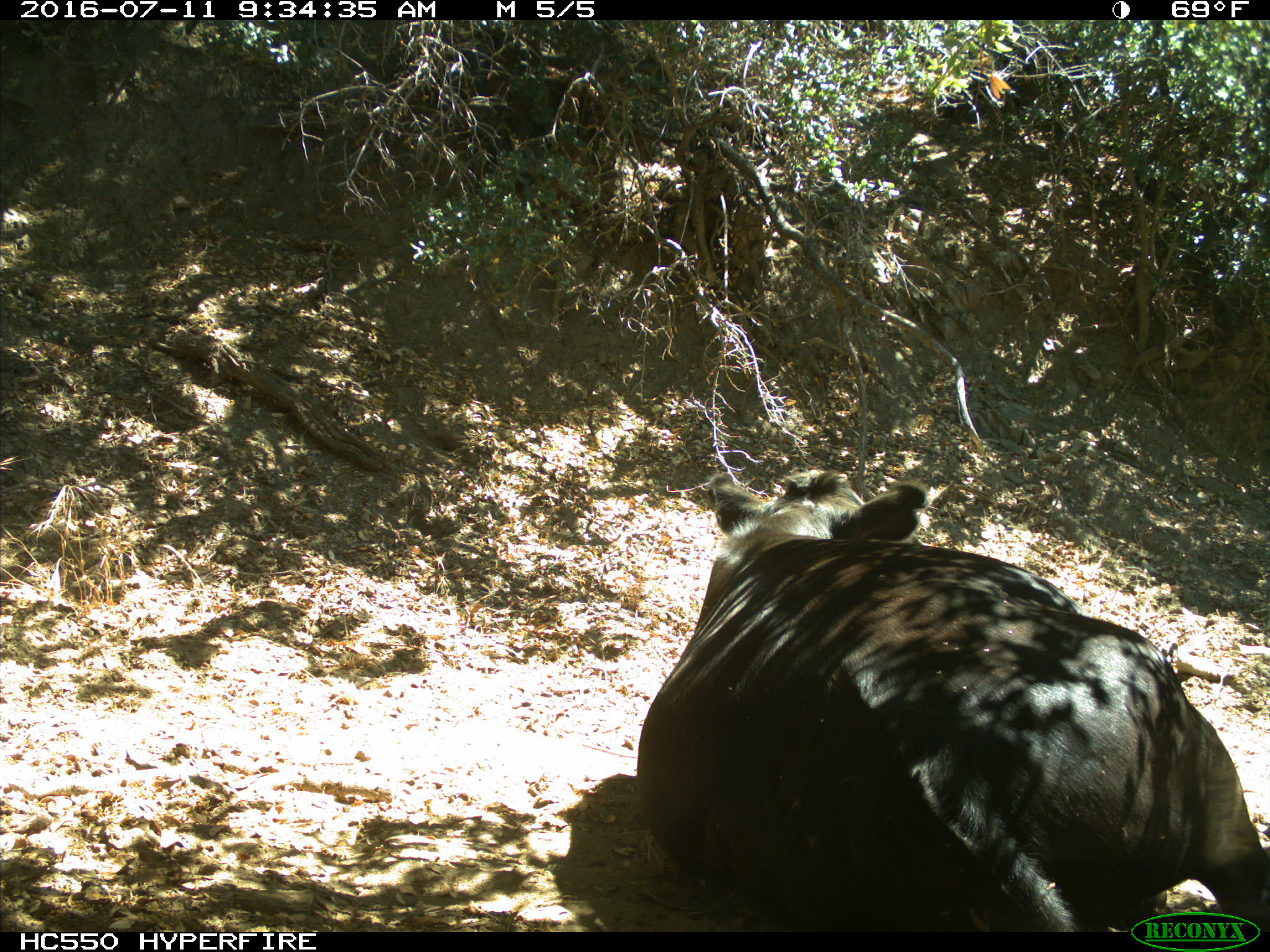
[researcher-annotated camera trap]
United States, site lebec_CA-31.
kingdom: Animalia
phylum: Chordata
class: Mammalia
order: Artiodactyla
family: Bovidae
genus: Bos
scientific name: Bos taurus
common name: domestic cow